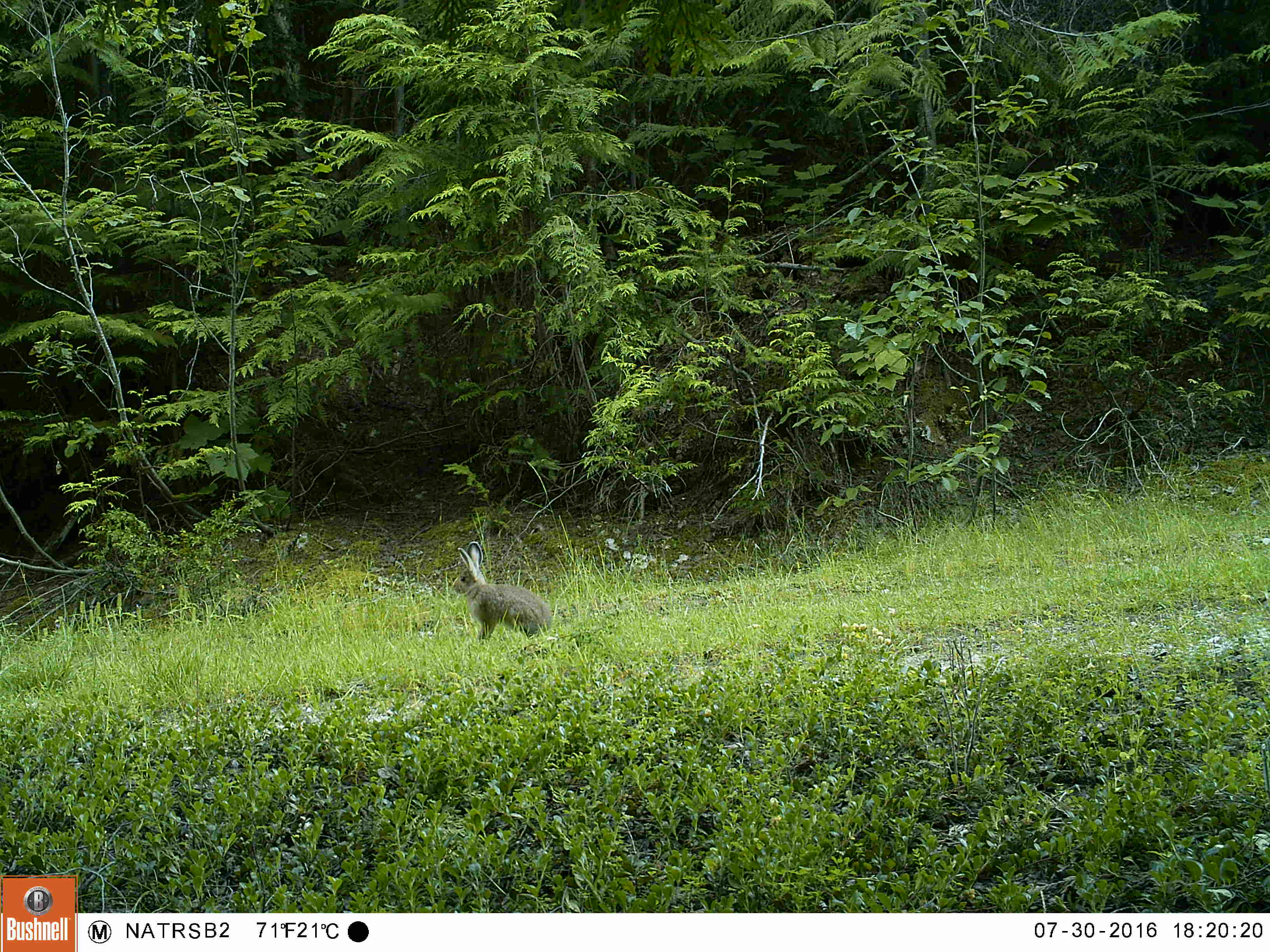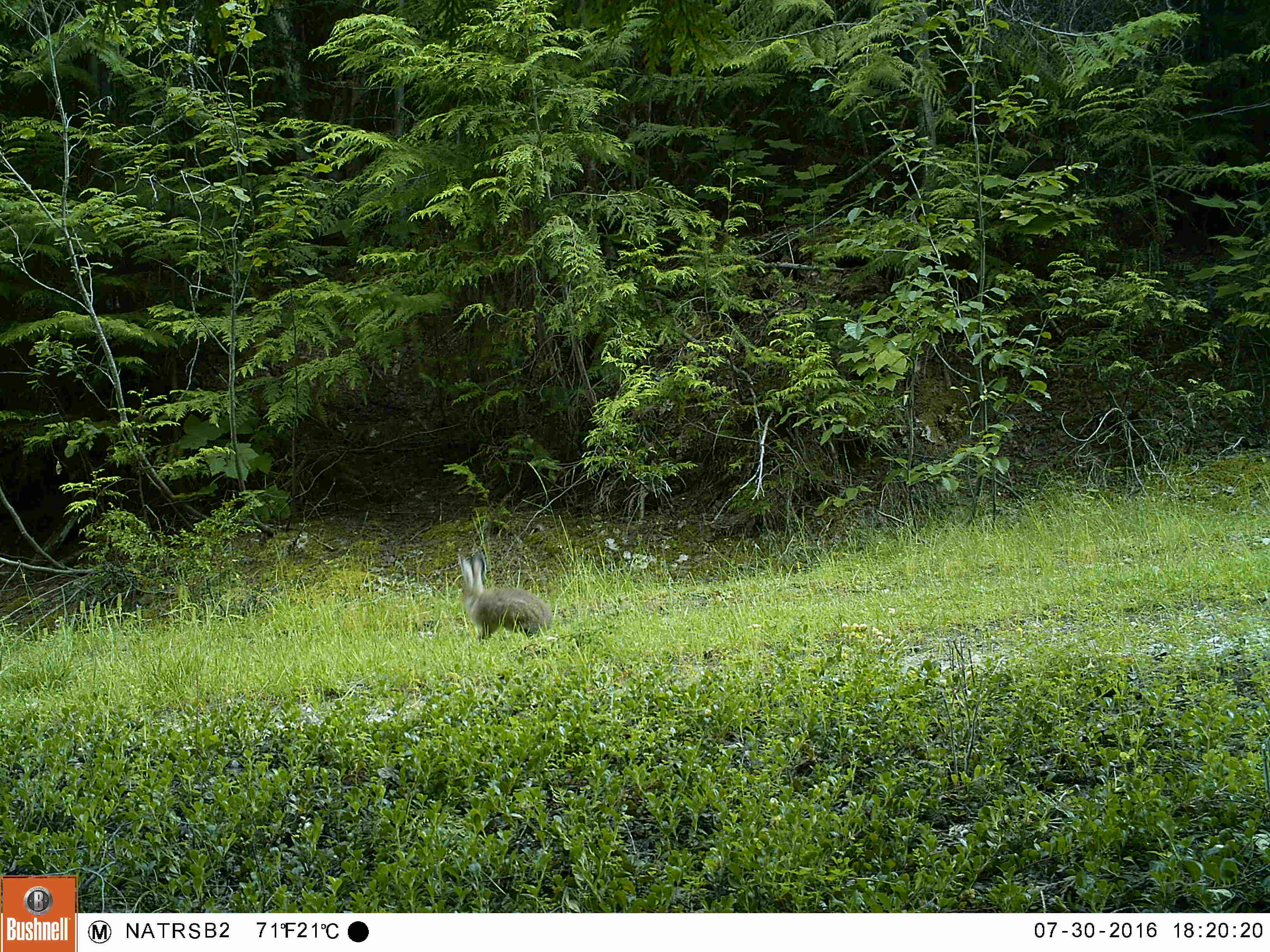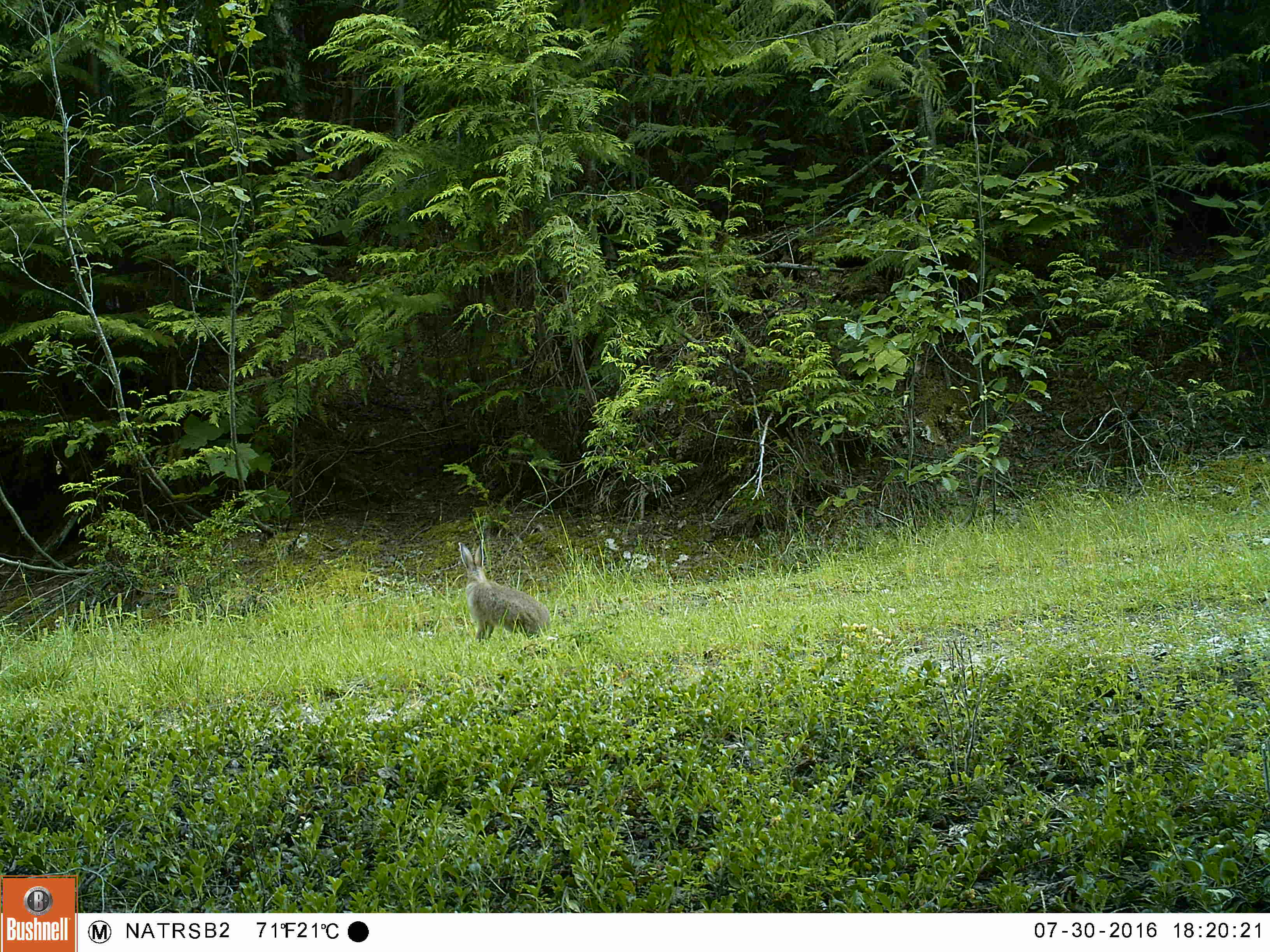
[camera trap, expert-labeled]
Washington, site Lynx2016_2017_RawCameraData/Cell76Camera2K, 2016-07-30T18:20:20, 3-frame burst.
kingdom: Animalia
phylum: Chordata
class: Mammalia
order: Lagomorpha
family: Leporidae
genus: Lepus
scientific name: Lepus americanus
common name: snowshoe hare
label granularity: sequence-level